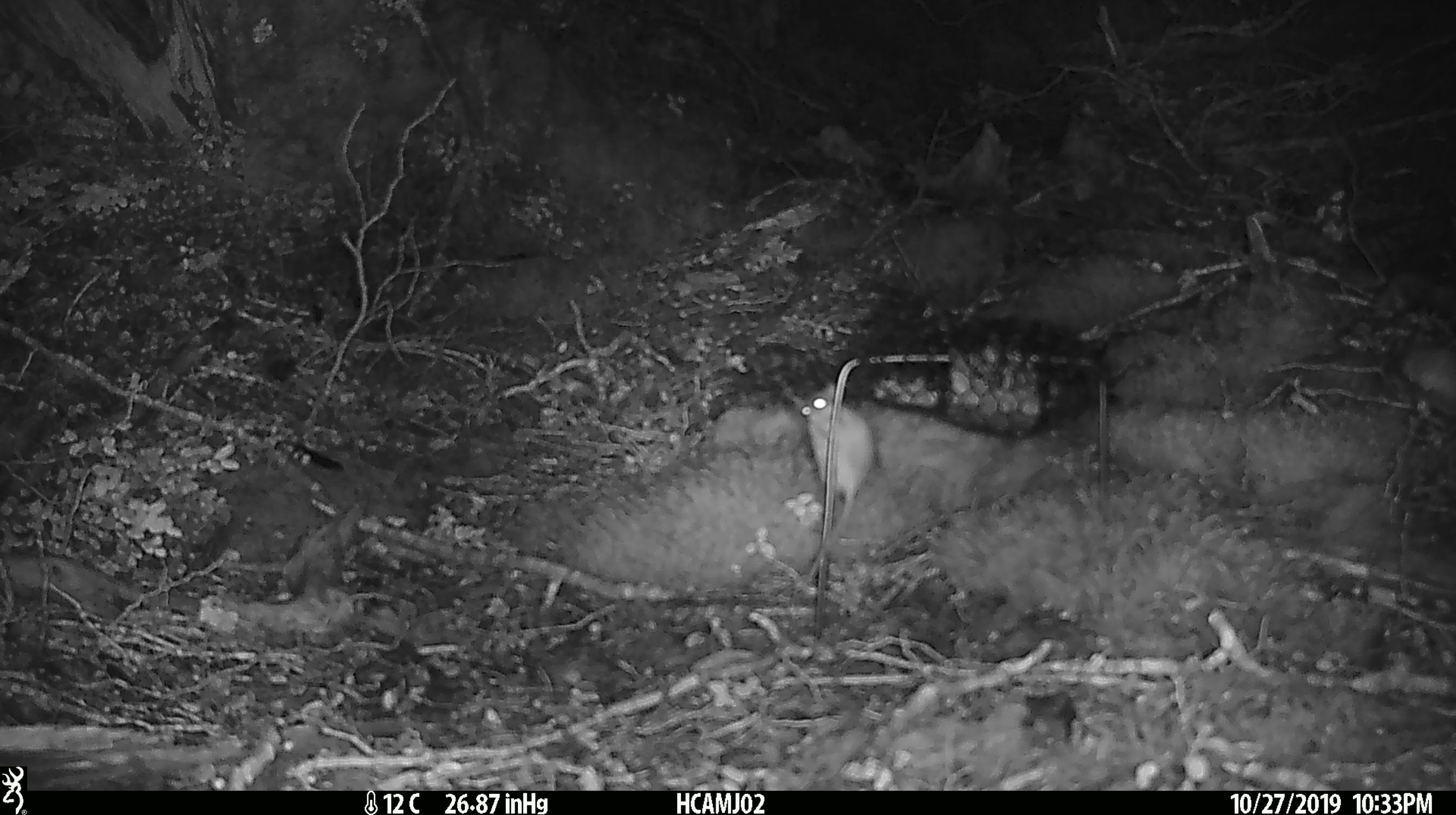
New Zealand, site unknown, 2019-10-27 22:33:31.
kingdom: Animalia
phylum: Chordata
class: Mammalia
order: Rodentia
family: Muridae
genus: Mus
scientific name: Mus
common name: mouse